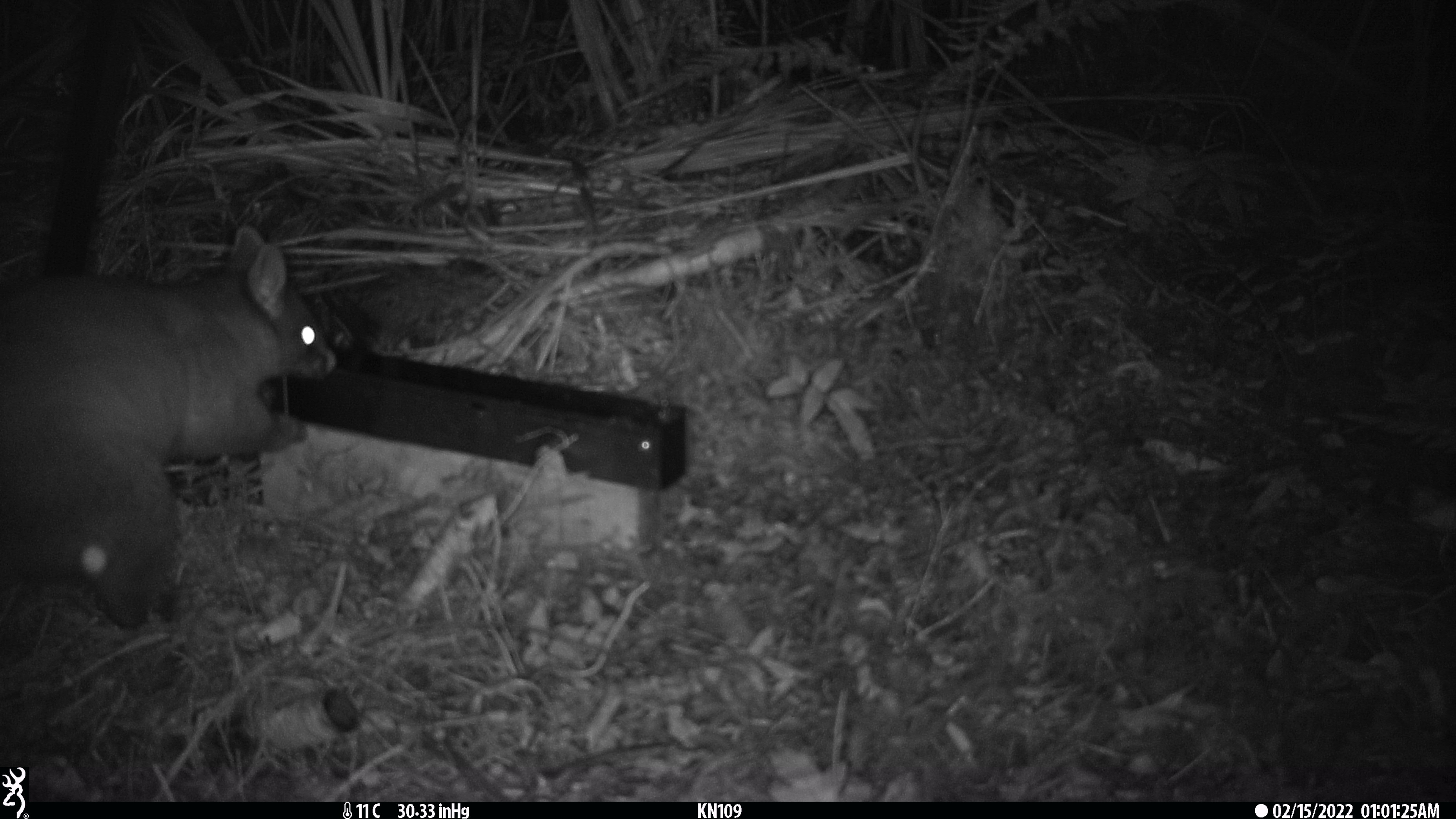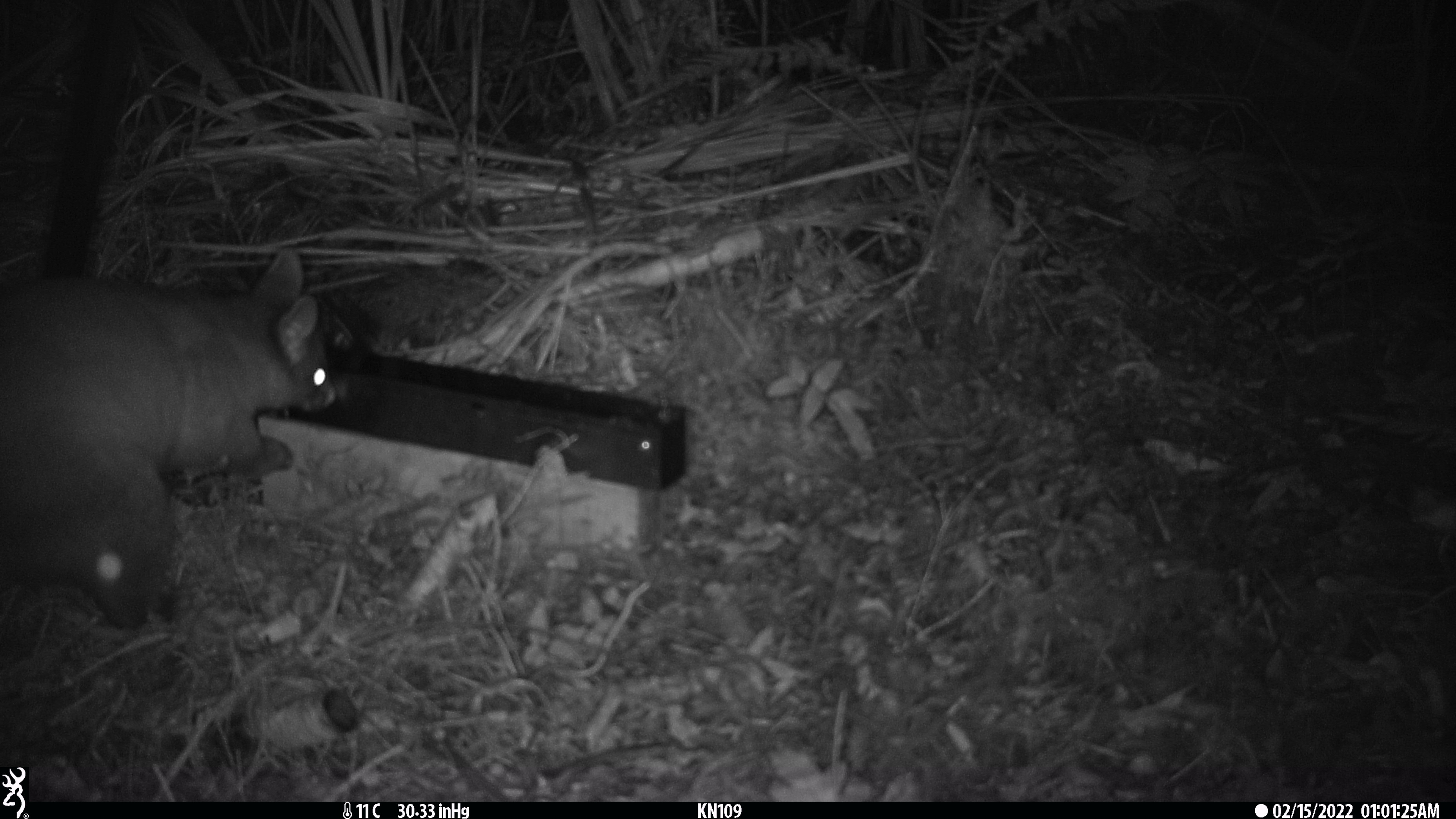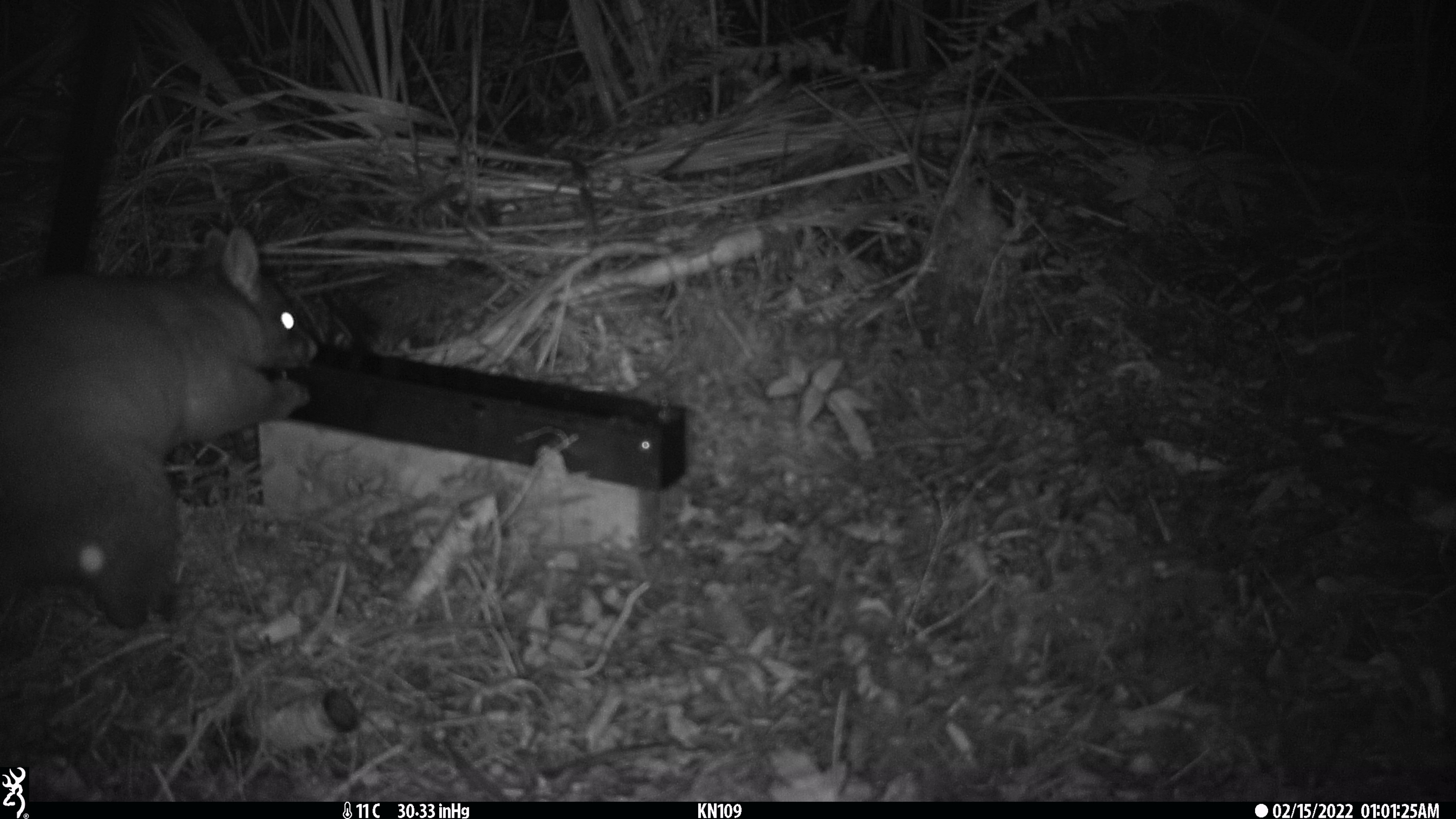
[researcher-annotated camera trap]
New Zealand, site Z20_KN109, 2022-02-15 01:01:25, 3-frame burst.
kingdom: Animalia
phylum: Chordata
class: Mammalia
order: Diprotodontia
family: Phalangeridae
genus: Trichosurus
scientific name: Trichosurus vulpecula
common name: common brushtail possum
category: possum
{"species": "possum (common brushtail possum) (Trichosurus vulpecula)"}